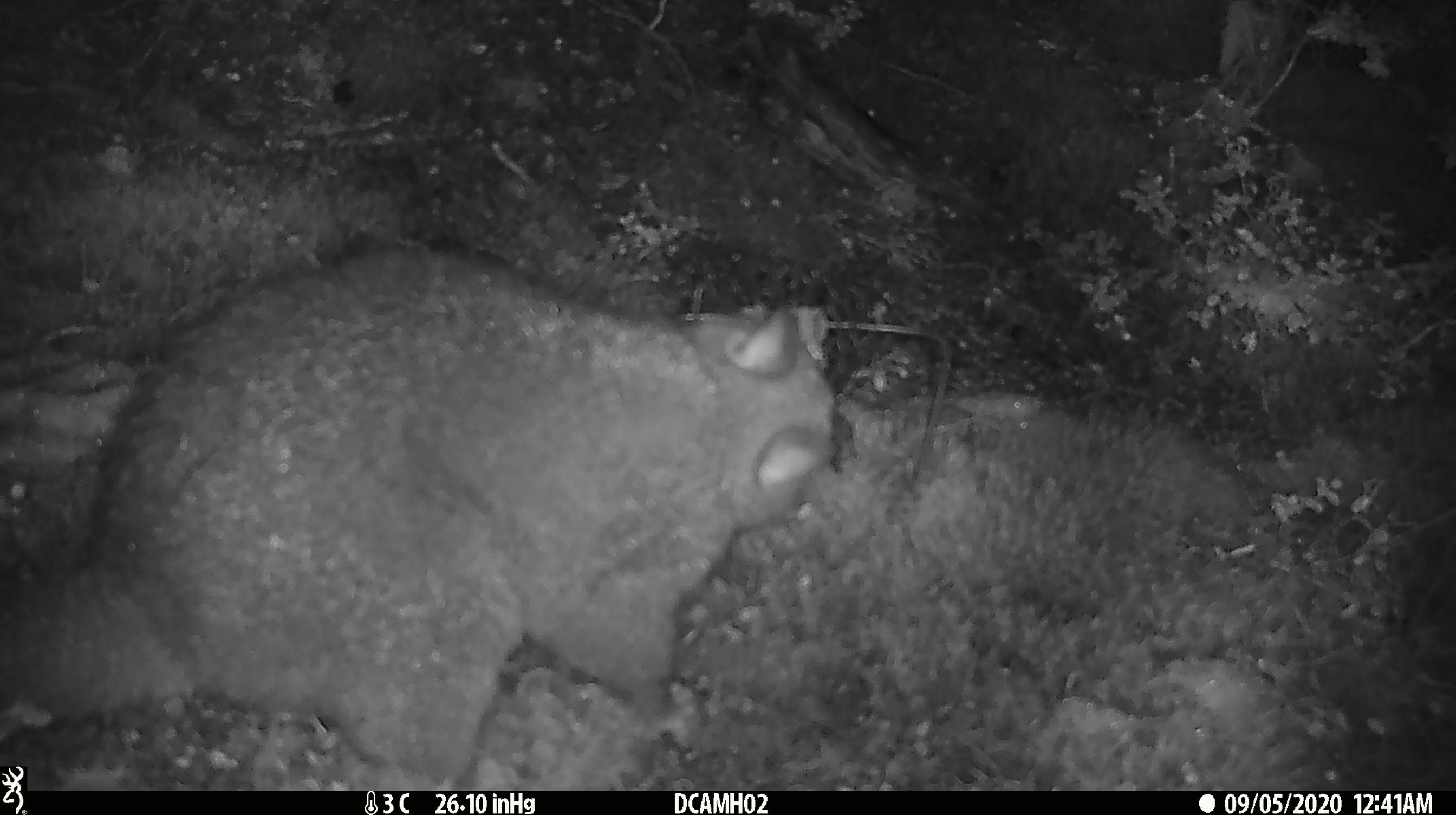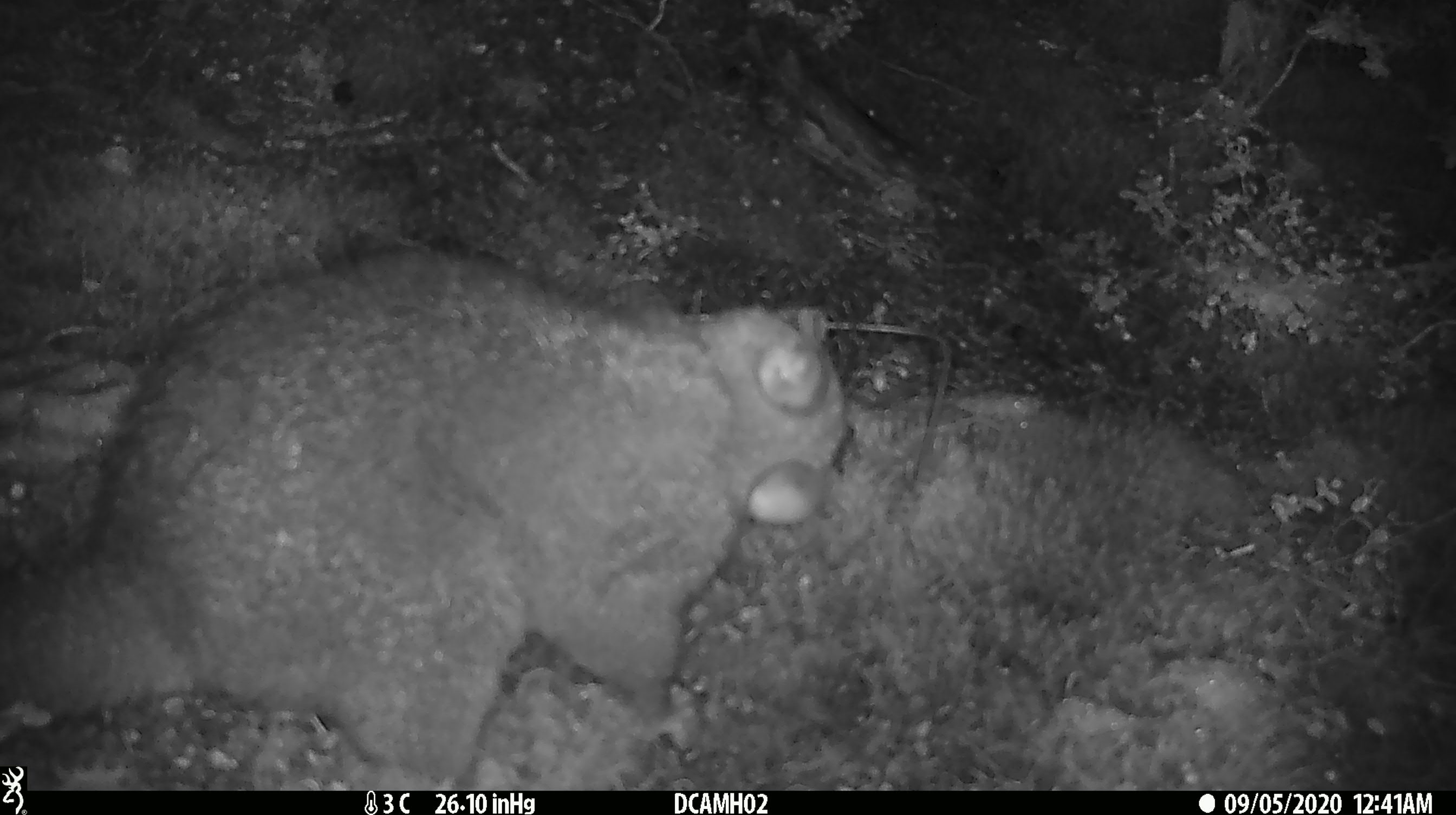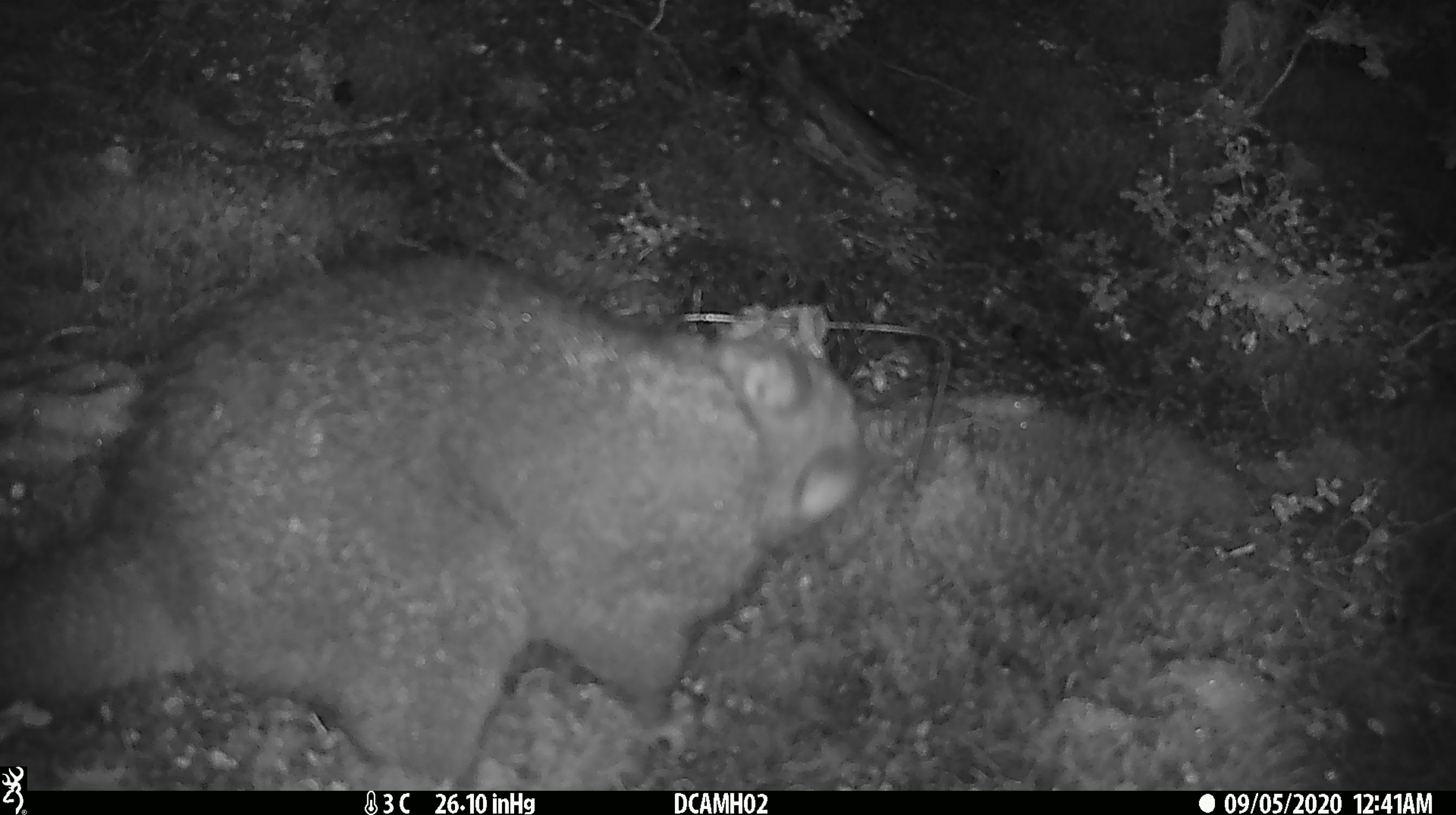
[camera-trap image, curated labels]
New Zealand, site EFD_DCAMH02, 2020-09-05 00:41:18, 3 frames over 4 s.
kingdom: Animalia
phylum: Chordata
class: Mammalia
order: Diprotodontia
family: Phalangeridae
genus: Trichosurus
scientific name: Trichosurus vulpecula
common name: common brushtail possum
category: possum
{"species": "possum (common brushtail possum) (Trichosurus vulpecula)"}